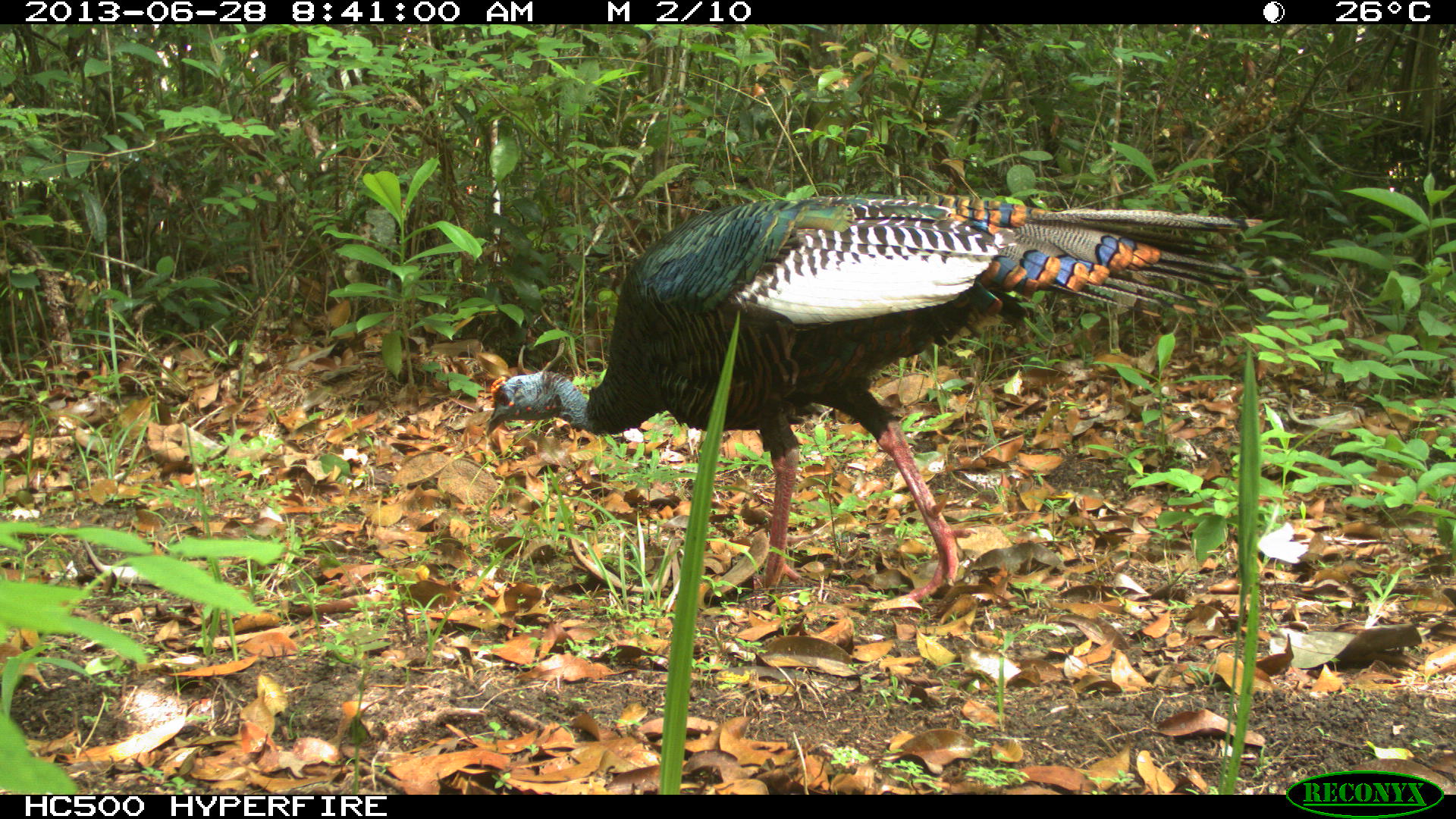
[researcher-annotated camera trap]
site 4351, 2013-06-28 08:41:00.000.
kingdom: Animalia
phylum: Chordata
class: Aves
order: Galliformes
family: Phasianidae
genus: Meleagris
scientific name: Meleagris ocellata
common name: ocellated turkey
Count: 1.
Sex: male.